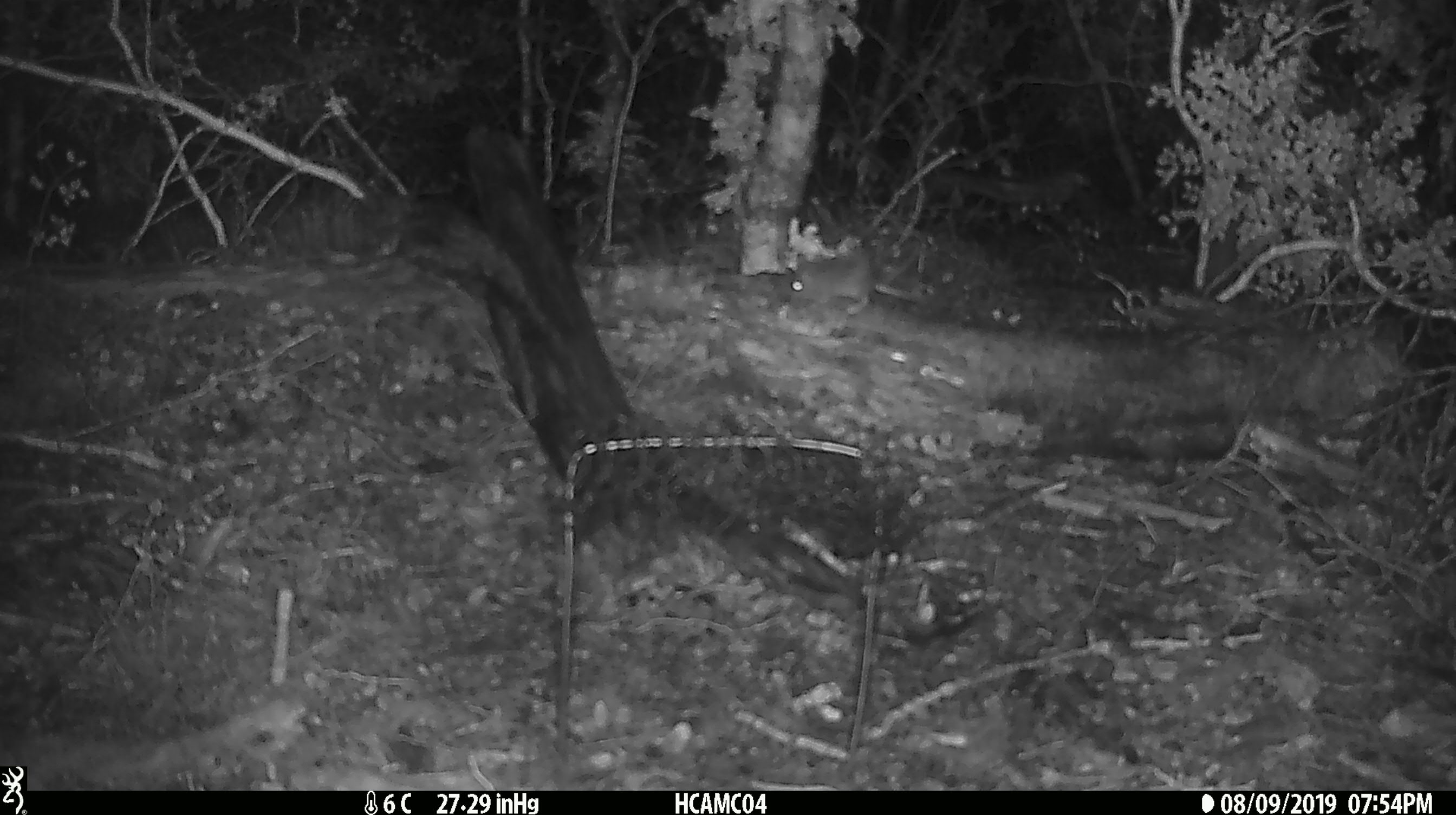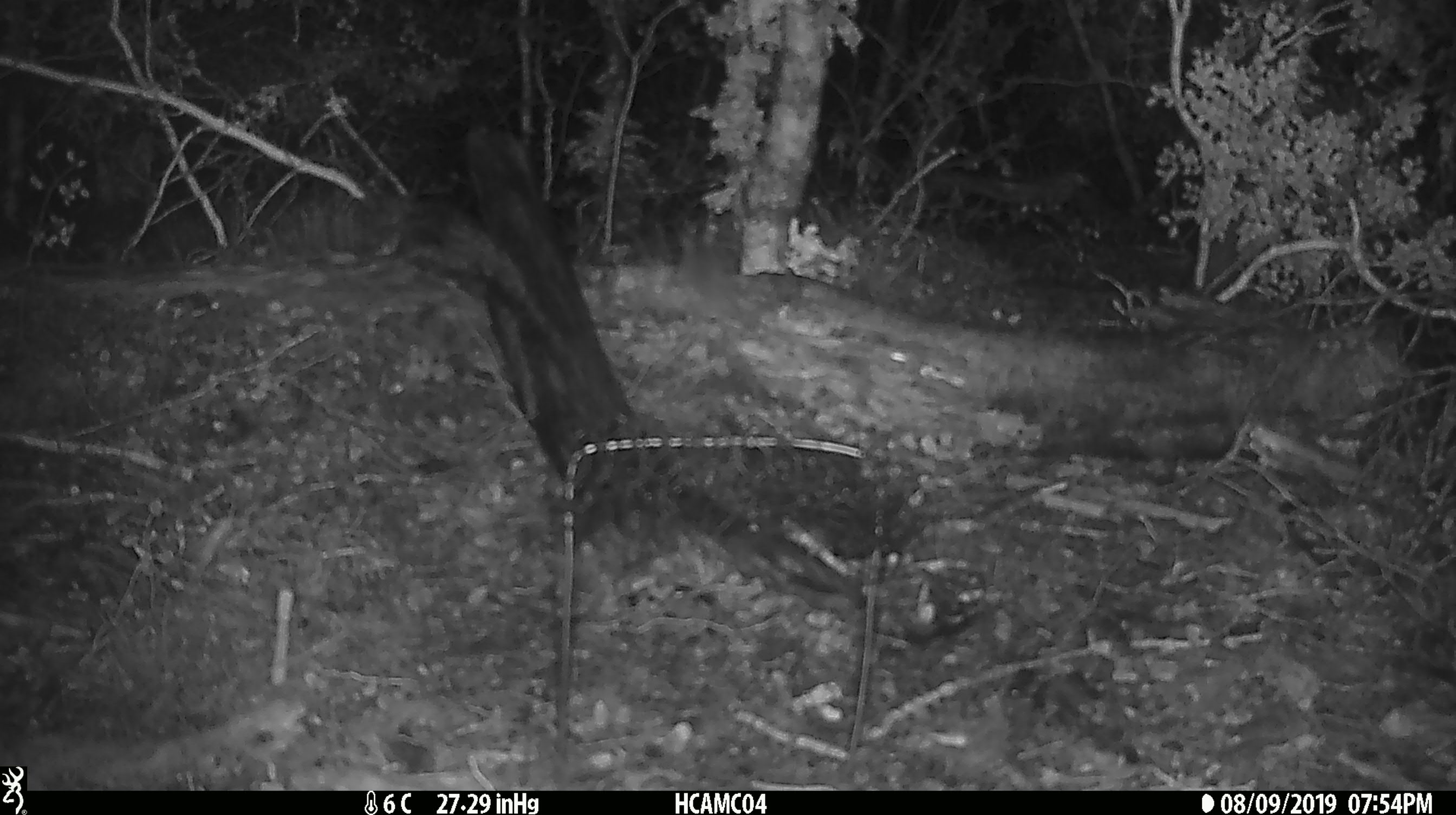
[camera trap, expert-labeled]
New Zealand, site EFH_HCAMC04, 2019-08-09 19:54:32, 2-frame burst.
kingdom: Animalia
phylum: Chordata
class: Mammalia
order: Rodentia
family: Muridae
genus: Mus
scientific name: Mus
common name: mouse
Mouse (Mus).